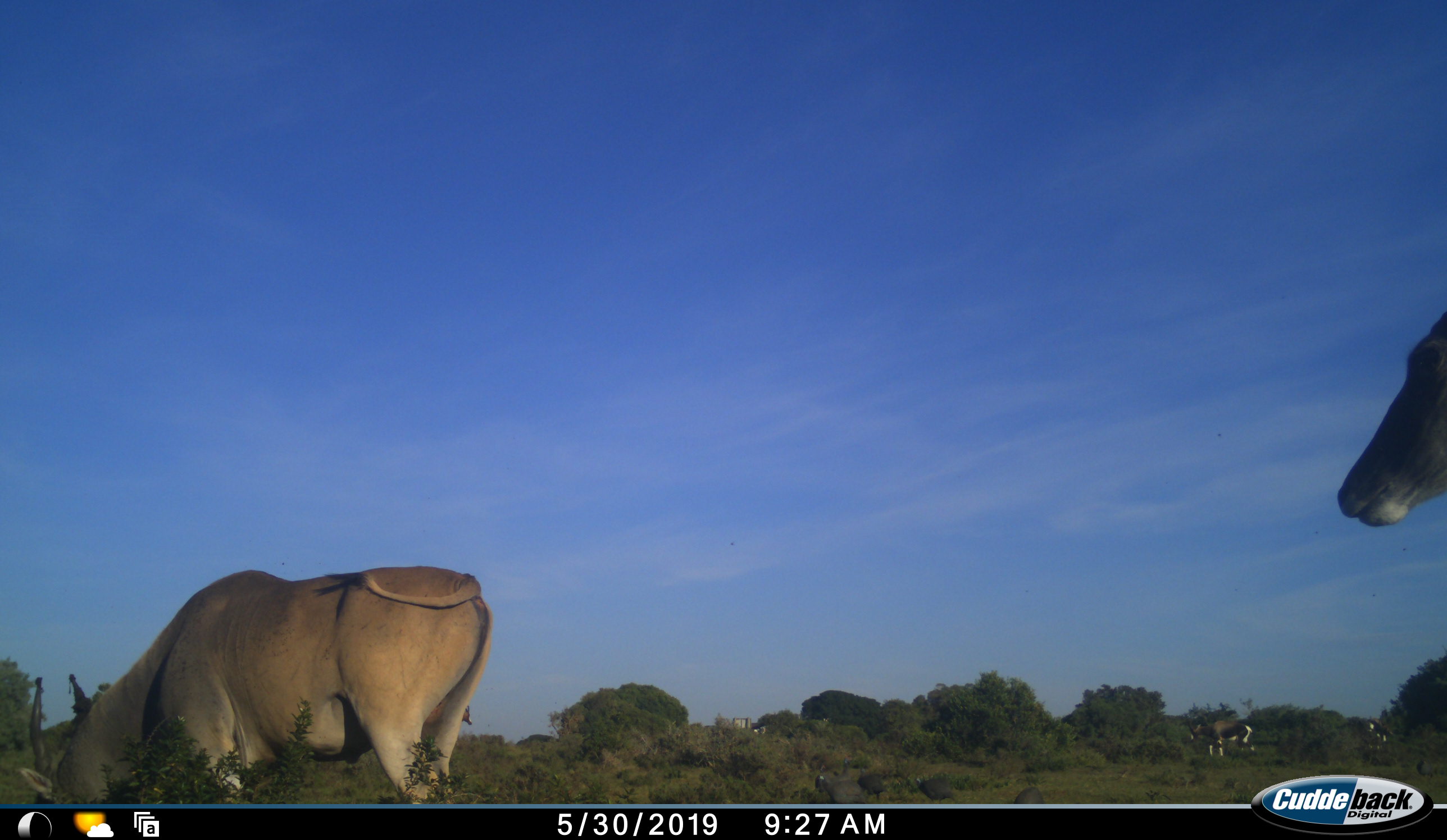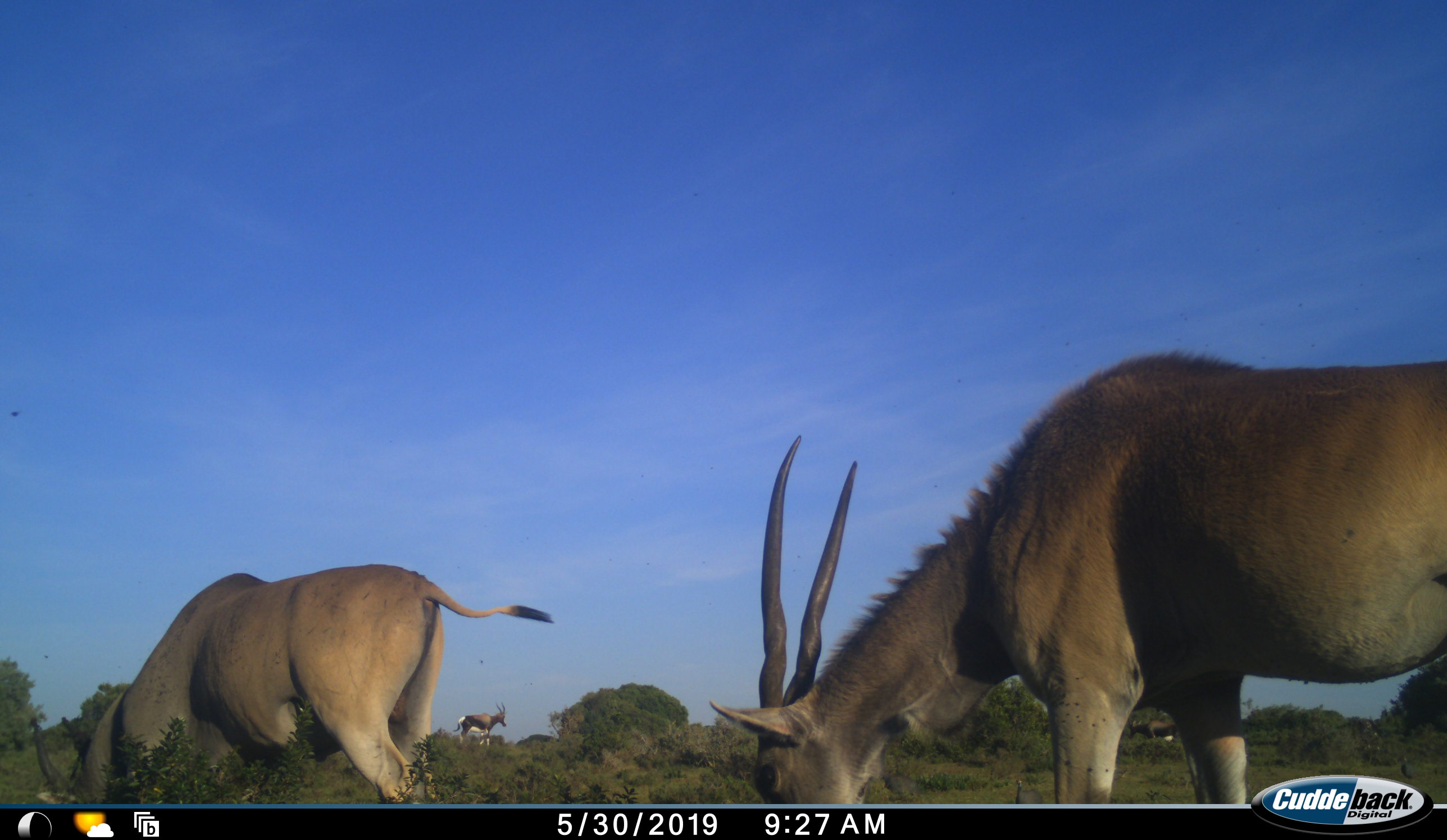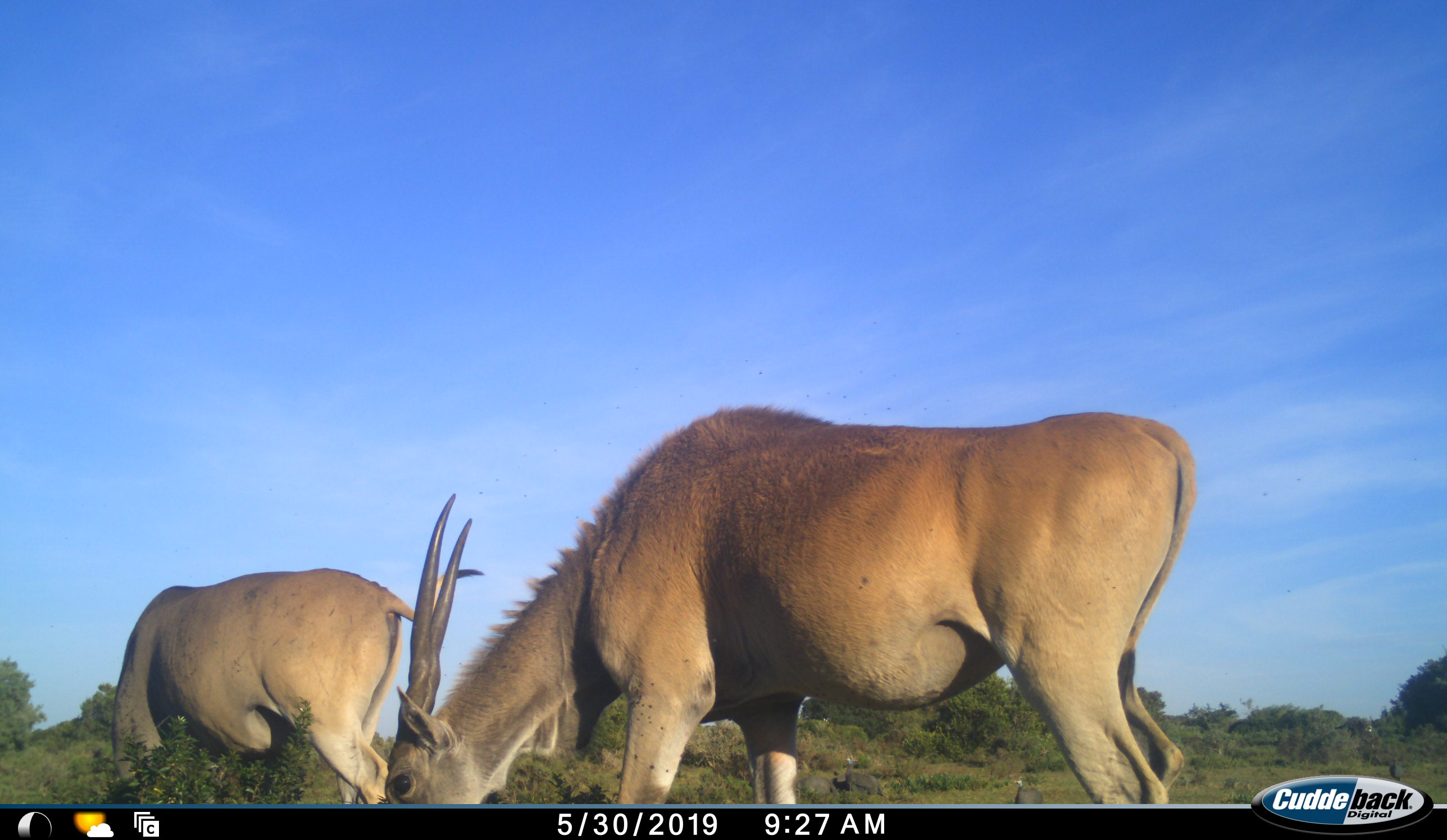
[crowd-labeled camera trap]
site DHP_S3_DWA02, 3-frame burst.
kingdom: Animalia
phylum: Chordata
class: Mammalia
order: Artiodactyla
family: Bovidae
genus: Tragelaphus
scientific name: Tragelaphus oryx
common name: eland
Eland (Tragelaphus oryx), count 2. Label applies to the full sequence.